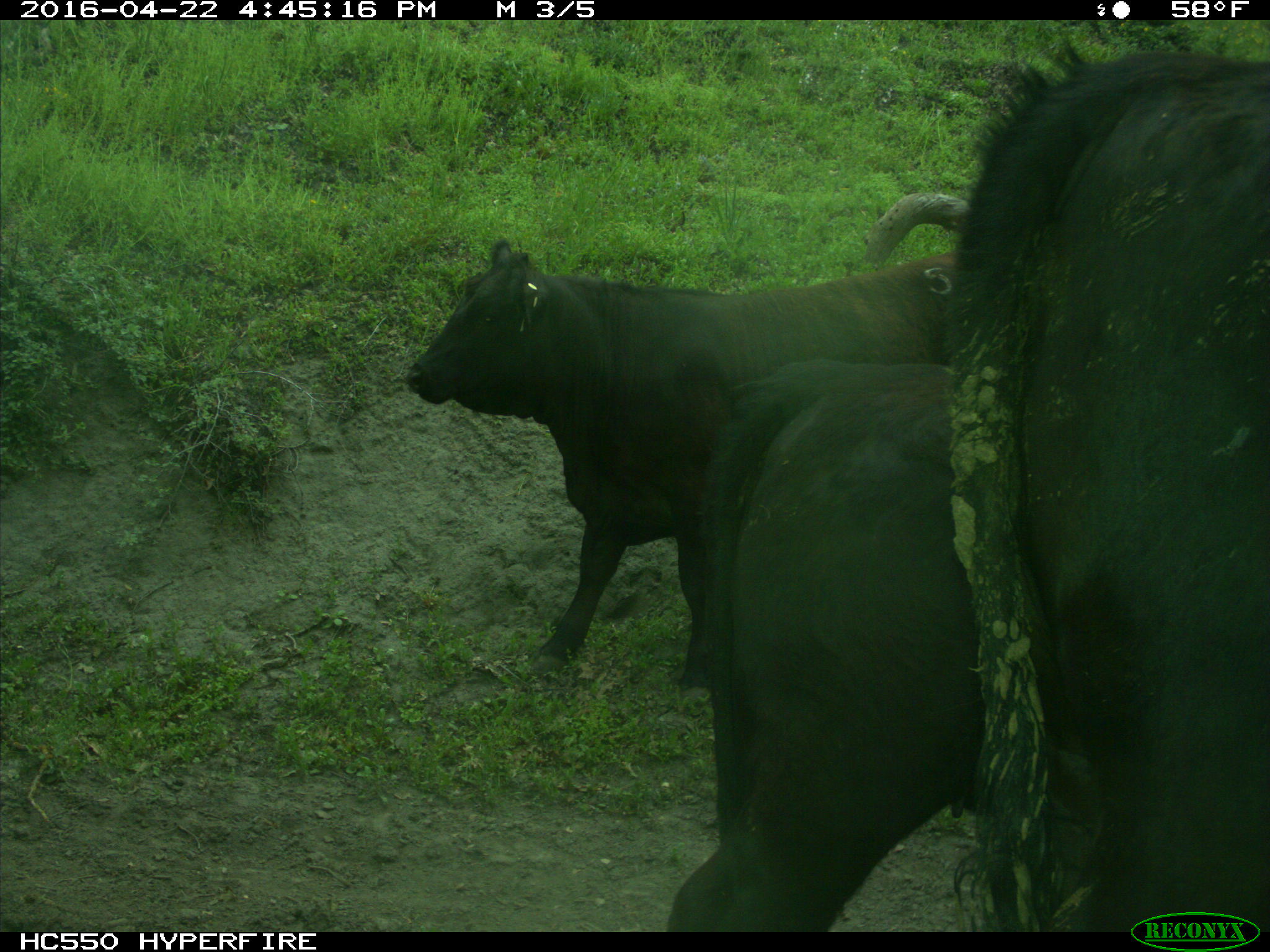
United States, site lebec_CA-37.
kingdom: Animalia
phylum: Chordata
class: Mammalia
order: Artiodactyla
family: Bovidae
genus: Bos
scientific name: Bos taurus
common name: domestic cow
Bos taurus (domestic cow).